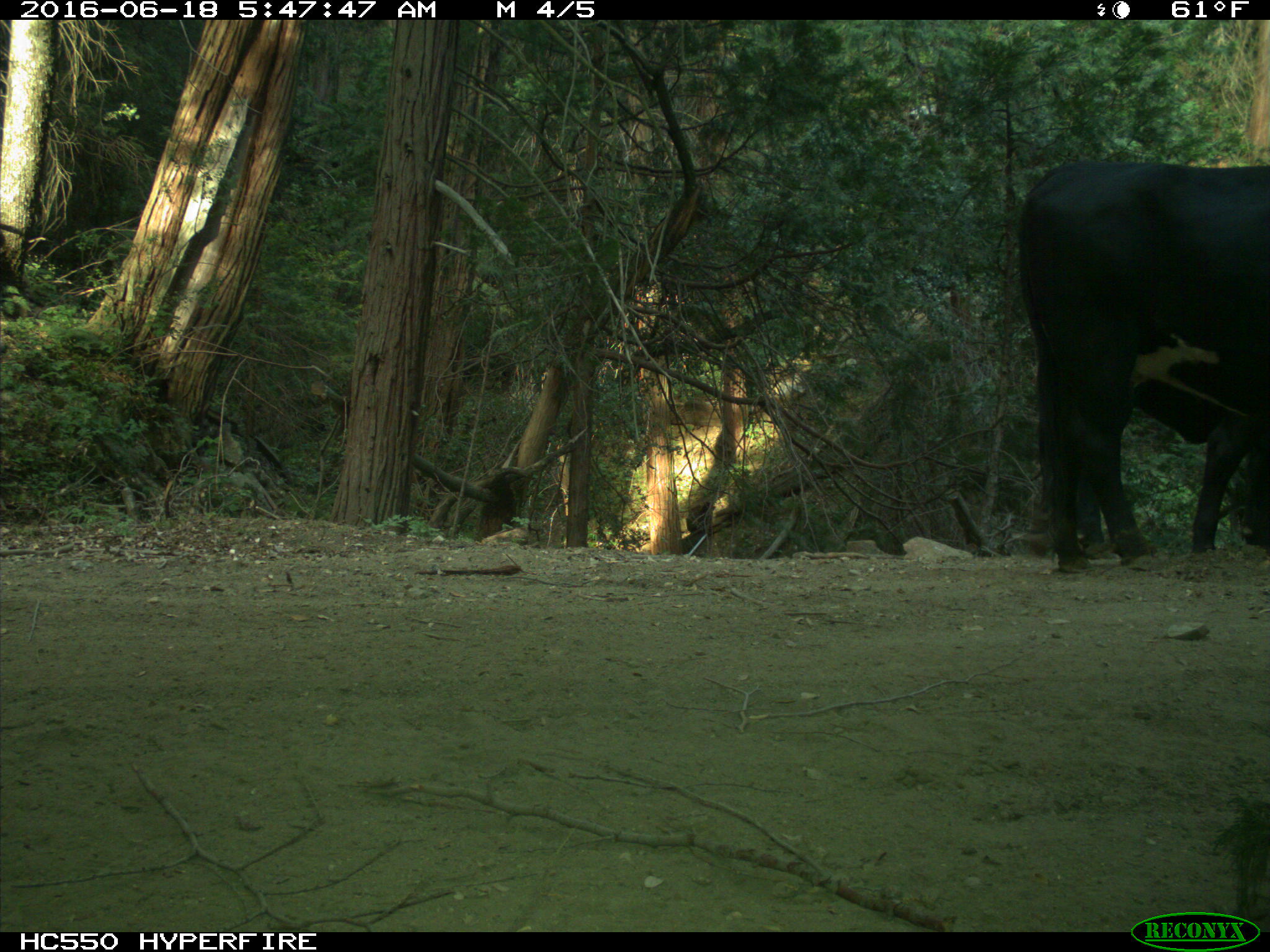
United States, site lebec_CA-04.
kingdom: Animalia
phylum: Chordata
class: Mammalia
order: Artiodactyla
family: Bovidae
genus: Bos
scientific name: Bos taurus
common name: domestic cow